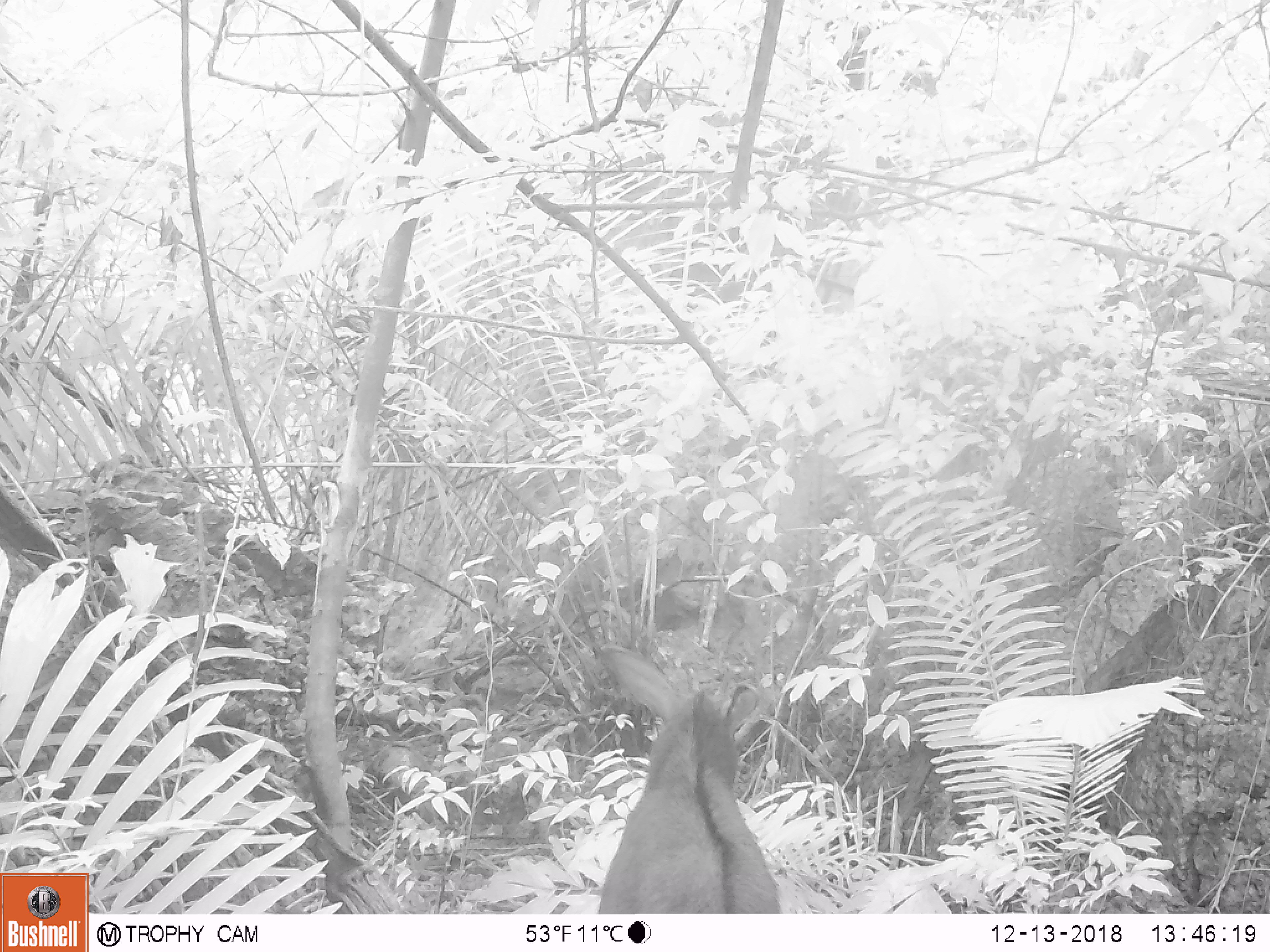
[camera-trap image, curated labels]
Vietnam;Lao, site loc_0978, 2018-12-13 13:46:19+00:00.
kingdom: Animalia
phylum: Chordata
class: Mammalia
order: Artiodactyla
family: Bovidae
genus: Capricornis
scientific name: Capricornis sumatraensis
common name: chinese serow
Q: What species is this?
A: Chinese serow (Capricornis sumatraensis).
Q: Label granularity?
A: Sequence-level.